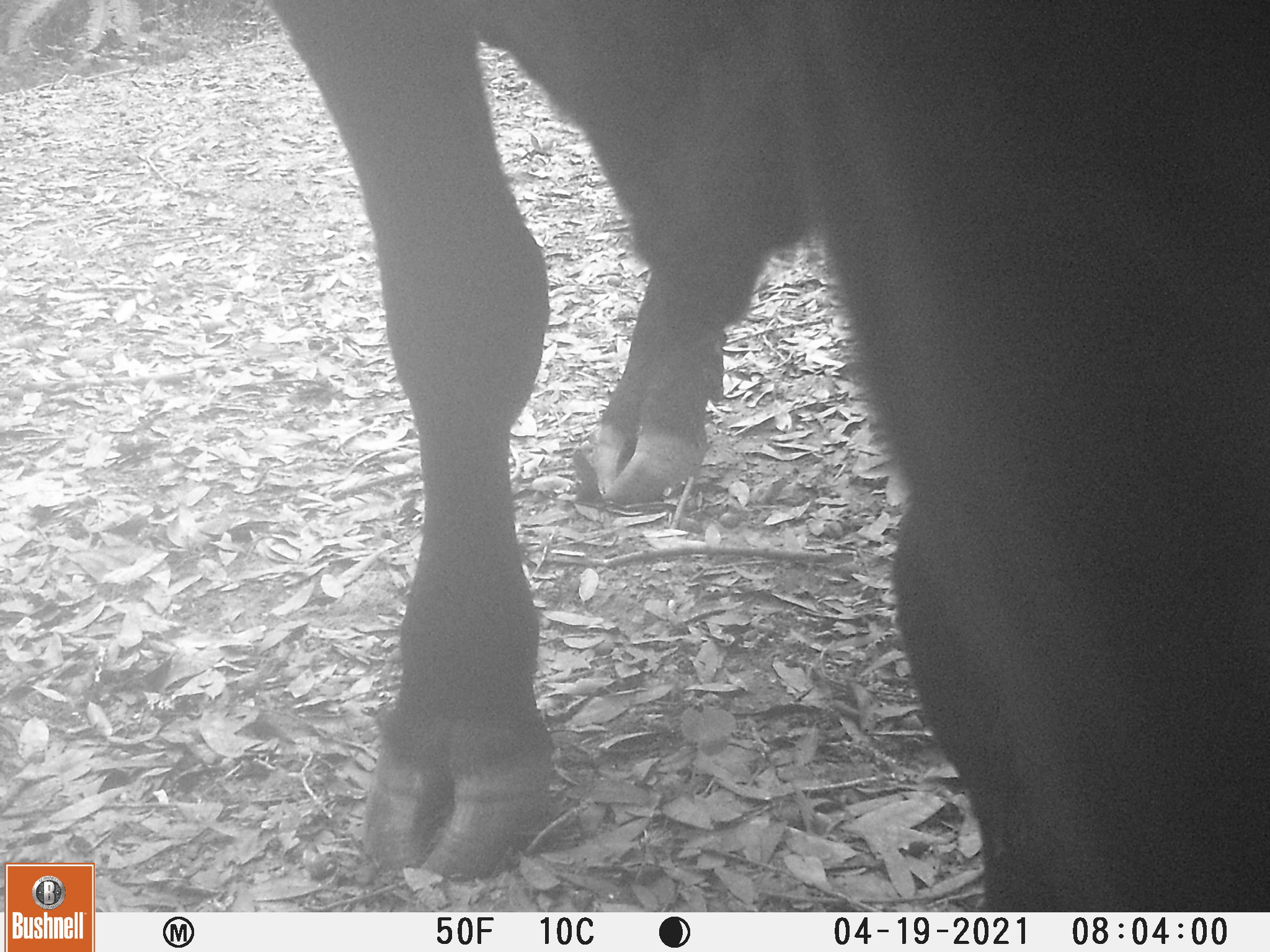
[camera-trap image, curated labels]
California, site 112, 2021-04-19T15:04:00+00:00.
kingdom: Animalia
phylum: Chordata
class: Mammalia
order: Artiodactyla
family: Bovidae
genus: Bos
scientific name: Bos taurus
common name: domestic cattle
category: cattle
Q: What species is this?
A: Cattle (domestic cattle) (Bos taurus).